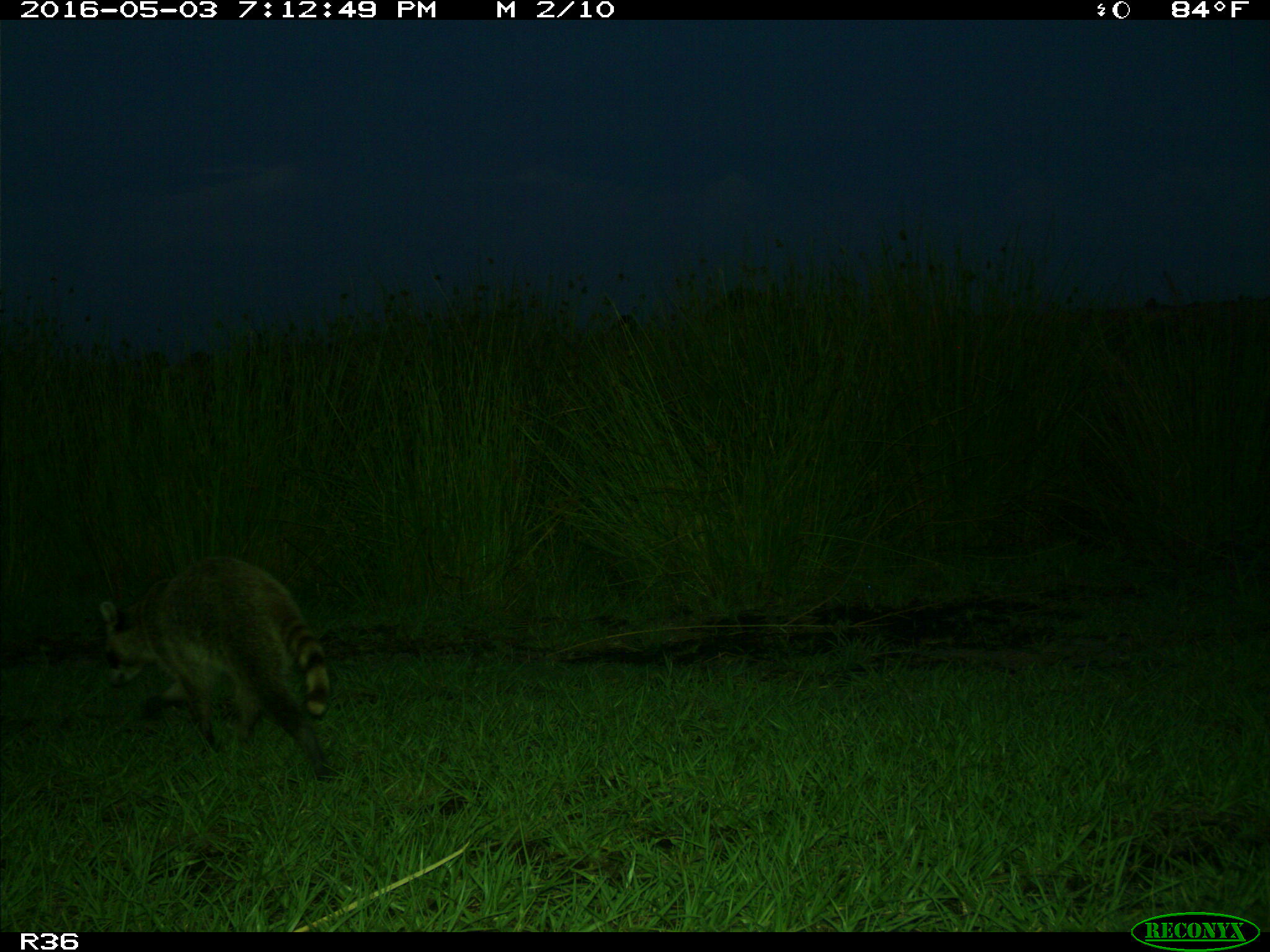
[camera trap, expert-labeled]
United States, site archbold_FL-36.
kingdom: Animalia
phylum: Chordata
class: Mammalia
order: Carnivora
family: Procyonidae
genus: Procyon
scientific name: Procyon lotor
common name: common raccoon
Procyon lotor (common raccoon).